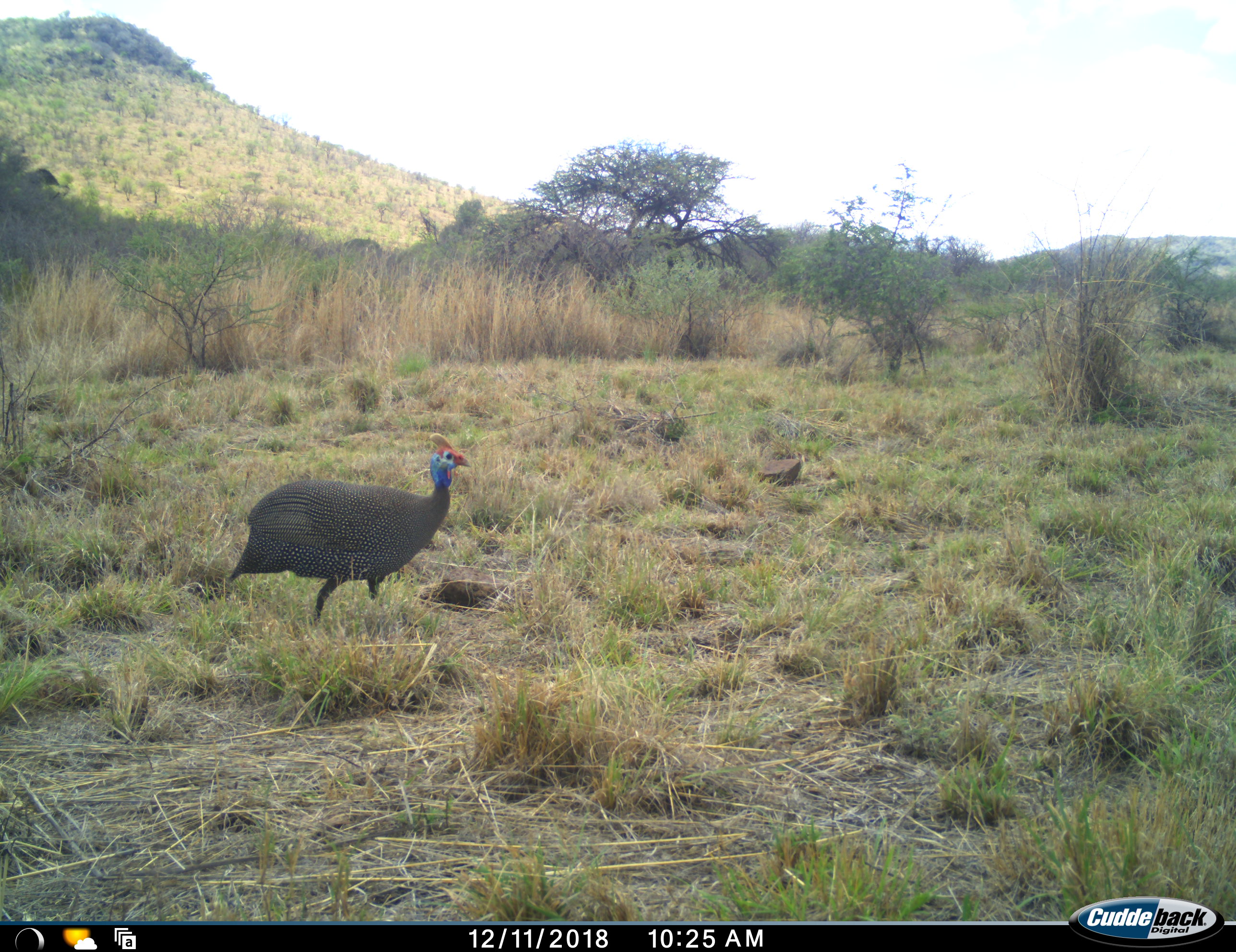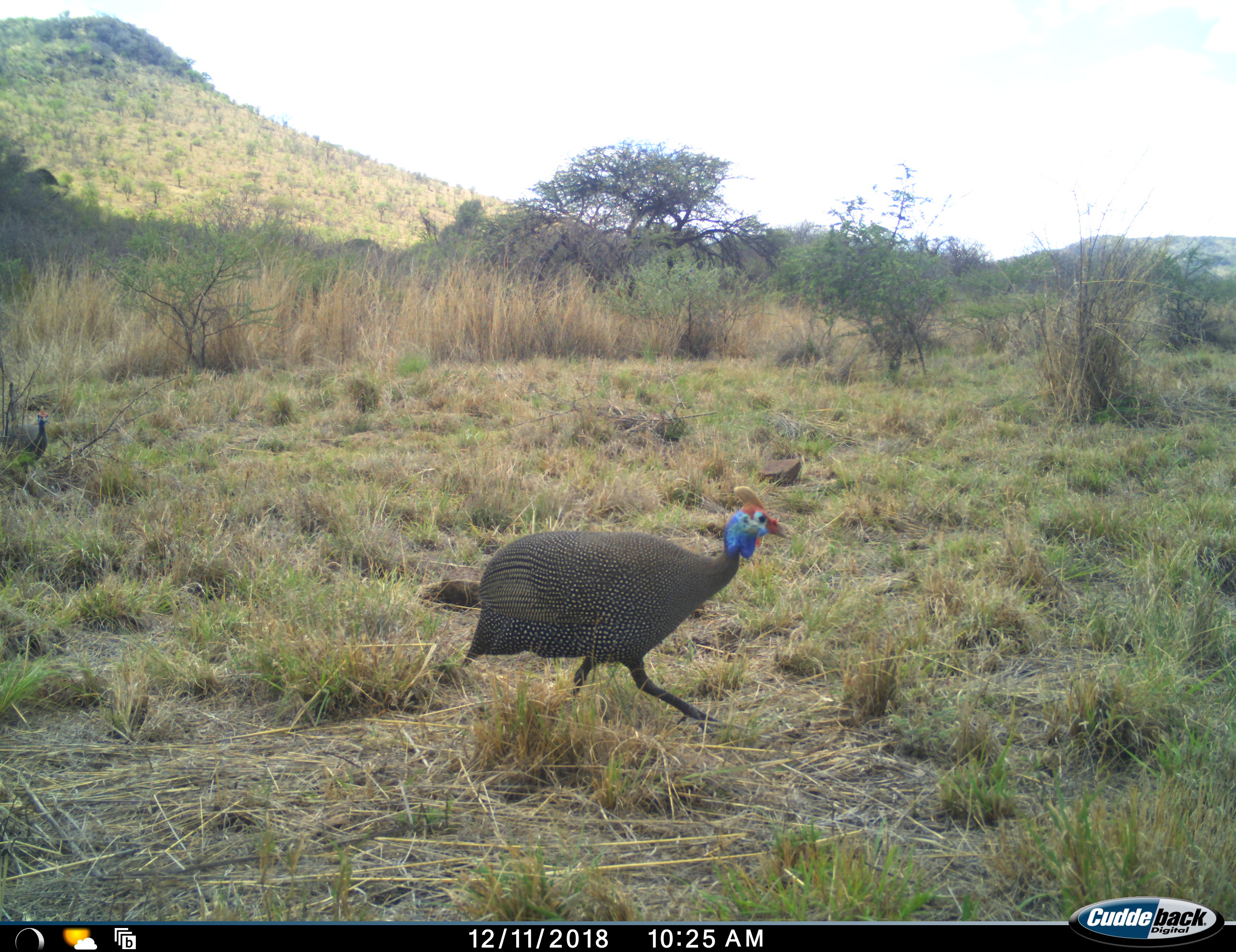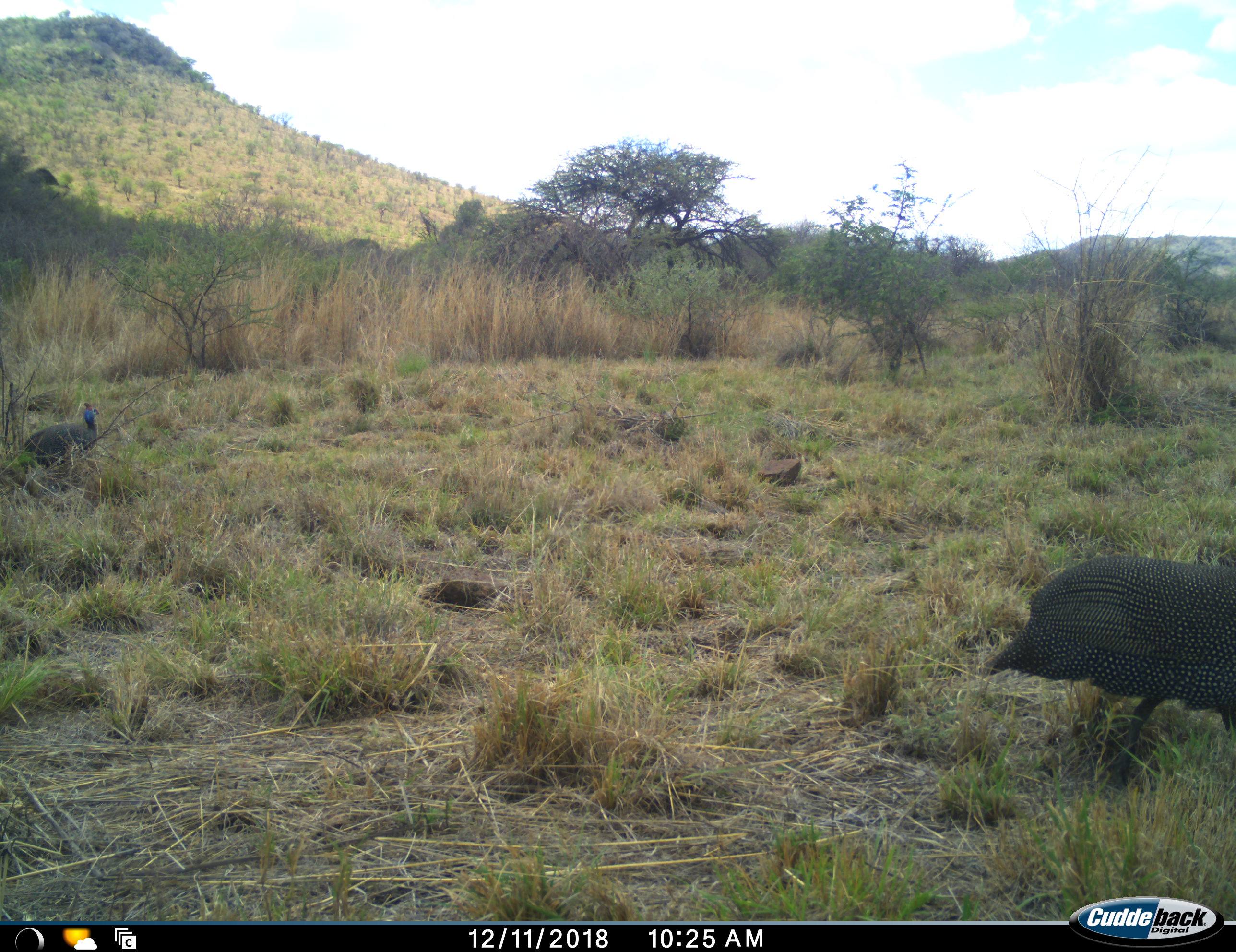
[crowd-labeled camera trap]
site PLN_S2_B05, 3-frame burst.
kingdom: Animalia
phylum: Chordata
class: Aves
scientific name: Aves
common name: bird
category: birdother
Birdother (bird) (Aves), count 2. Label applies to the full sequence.